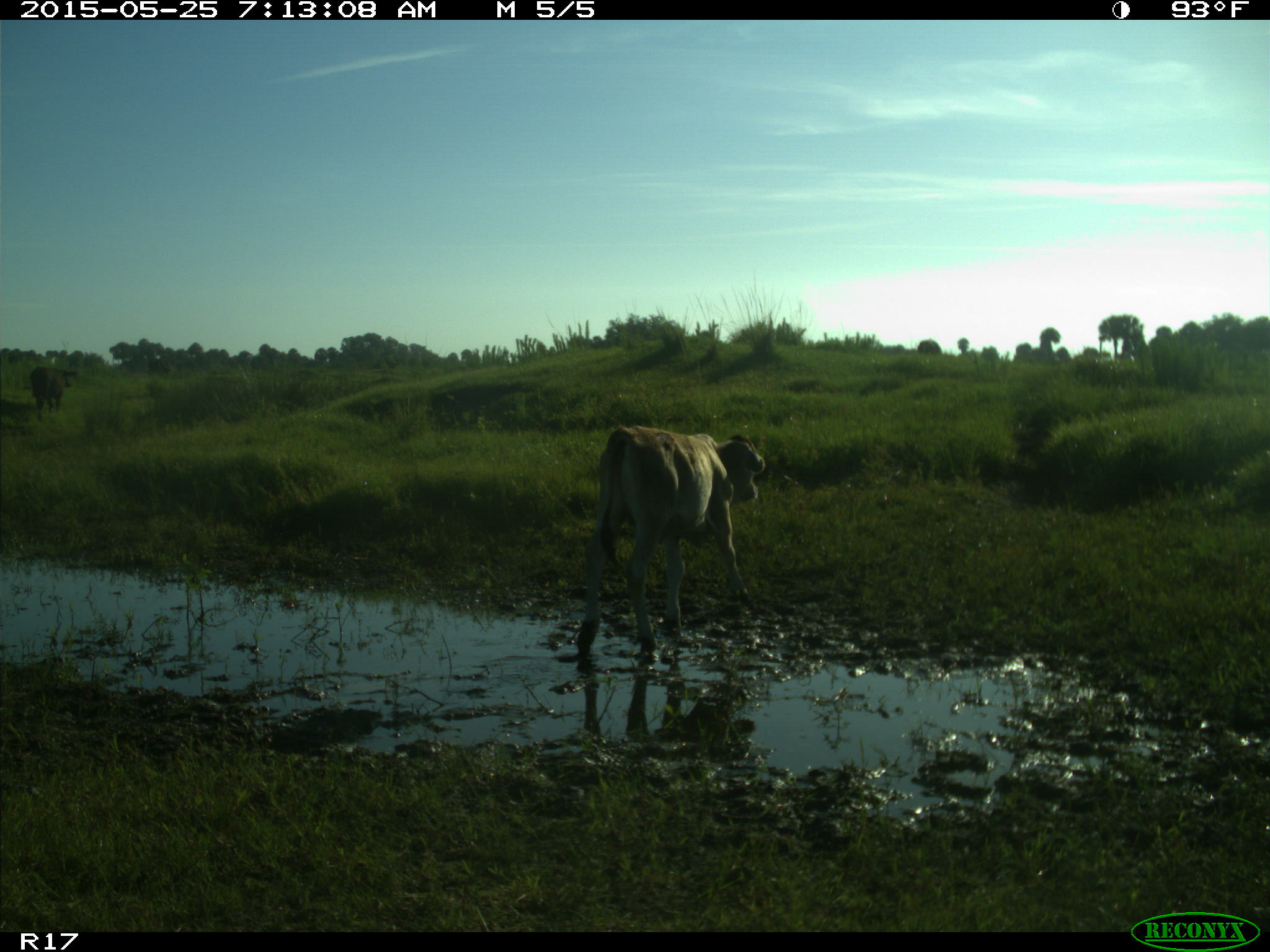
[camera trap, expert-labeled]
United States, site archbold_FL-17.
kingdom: Animalia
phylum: Chordata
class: Mammalia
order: Artiodactyla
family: Bovidae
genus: Bos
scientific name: Bos taurus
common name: domestic cow